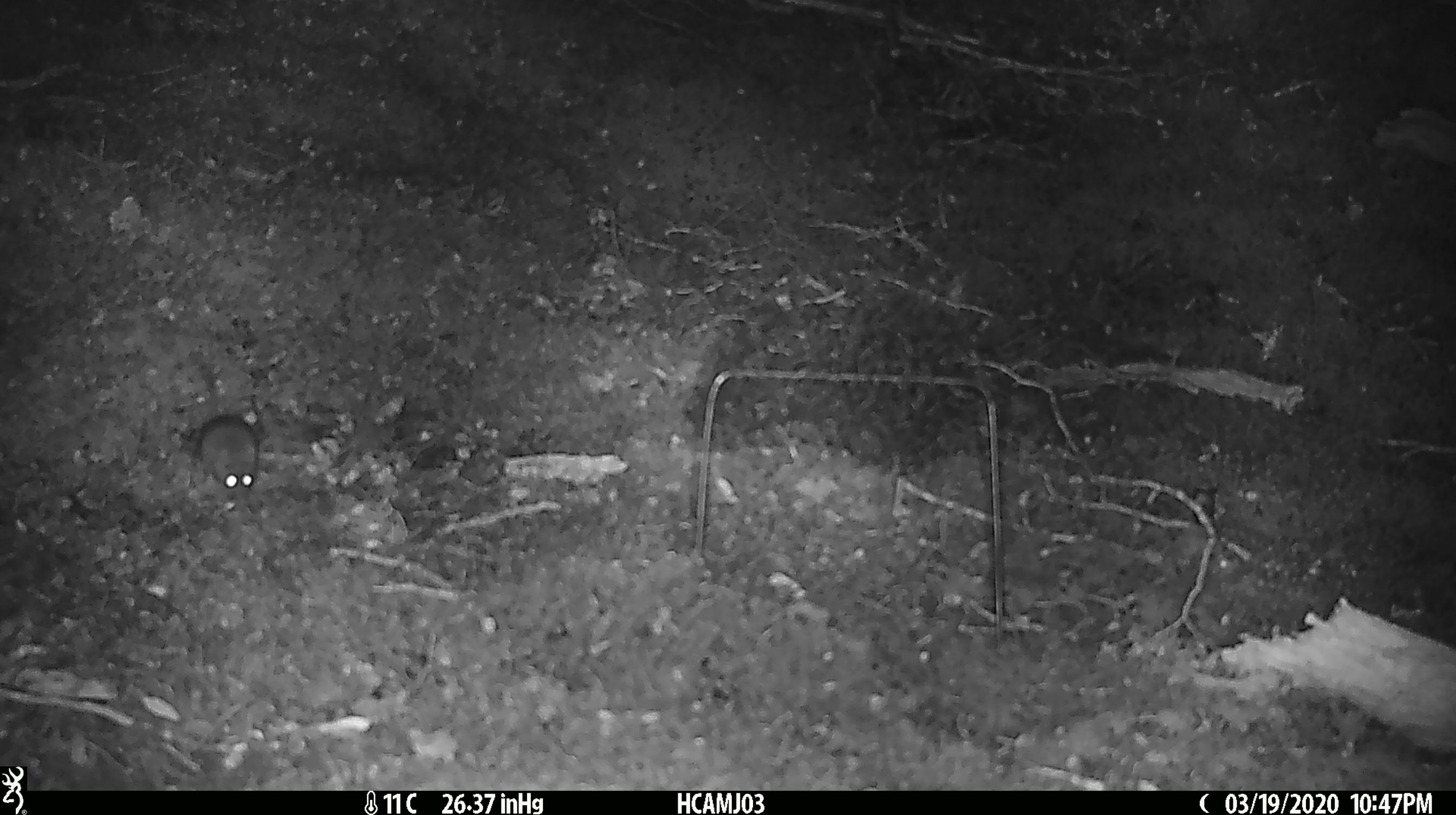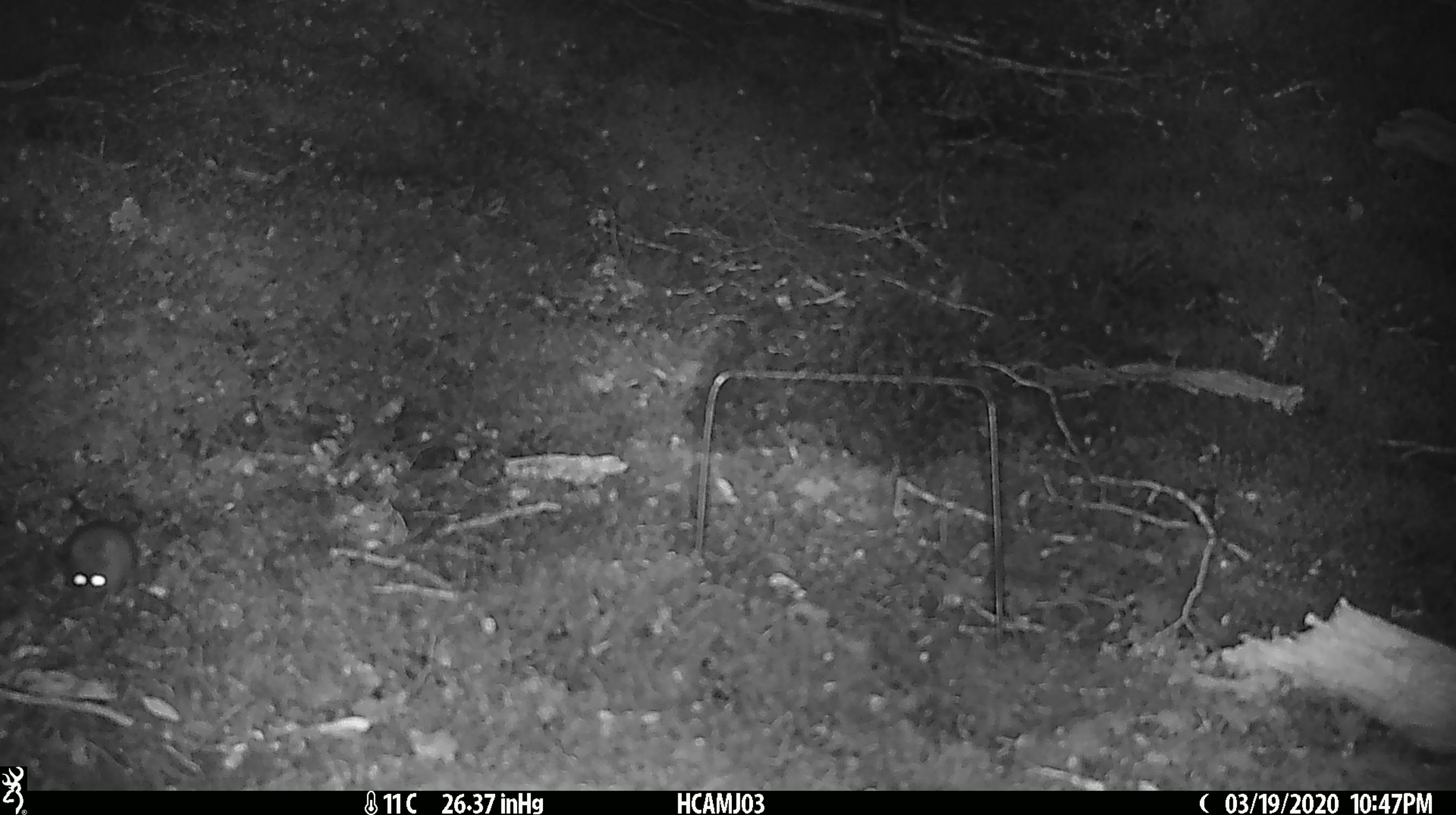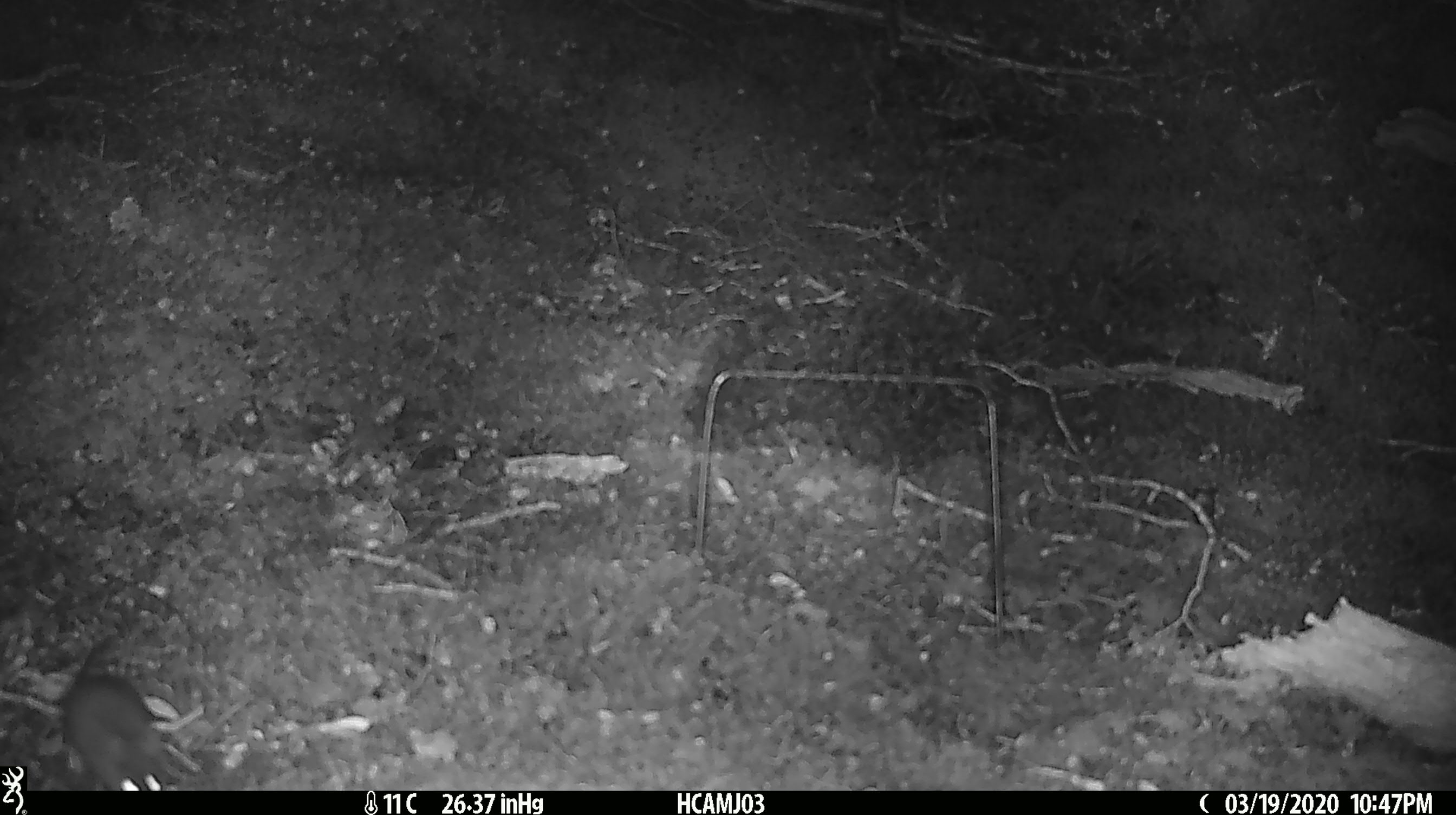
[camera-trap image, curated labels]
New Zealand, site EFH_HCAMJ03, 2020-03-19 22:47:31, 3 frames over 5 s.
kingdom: Animalia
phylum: Chordata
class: Mammalia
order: Rodentia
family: Muridae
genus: Mus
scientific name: Mus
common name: mouse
Mouse (Mus).